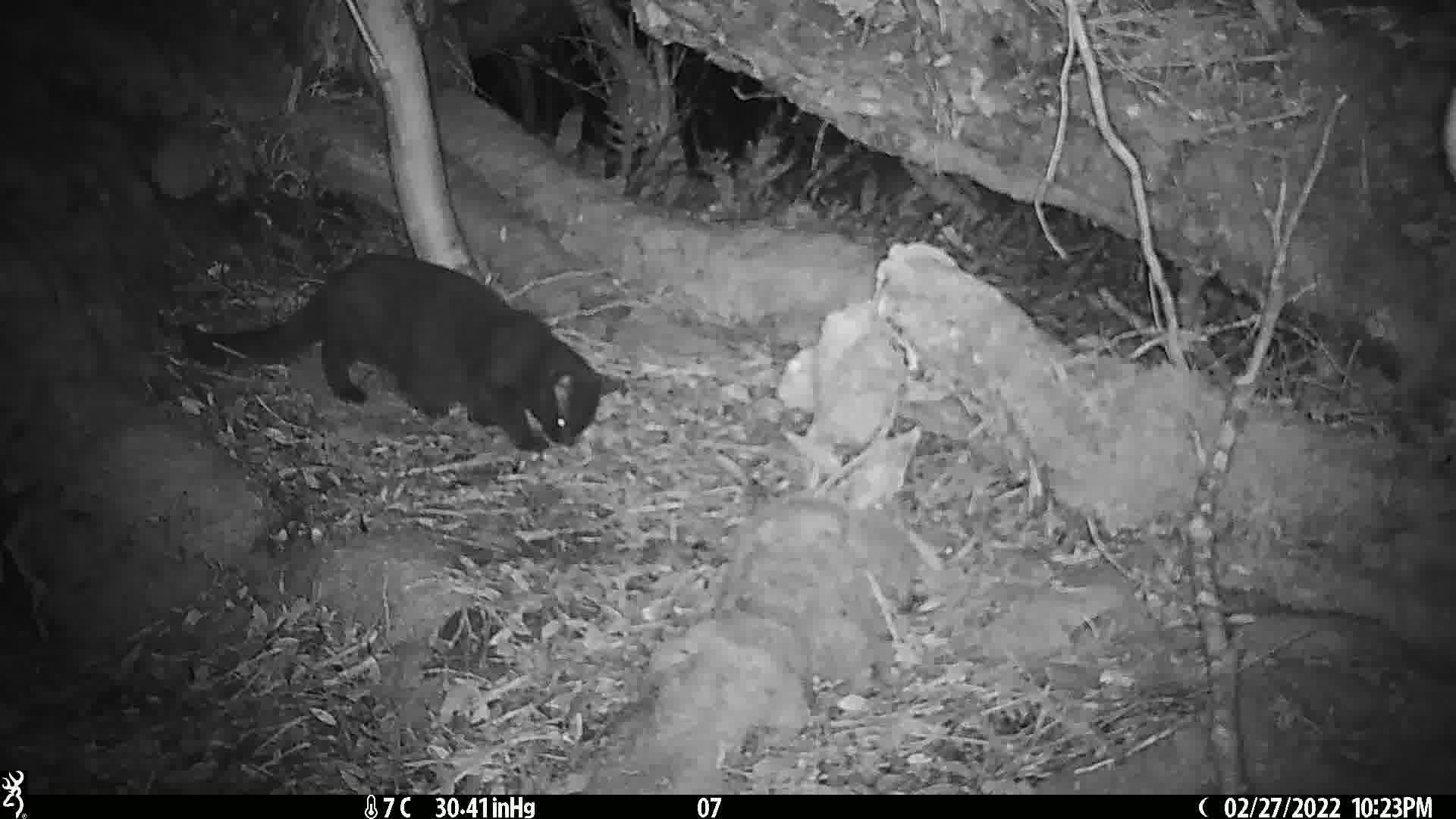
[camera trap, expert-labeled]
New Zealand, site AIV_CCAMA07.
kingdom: Animalia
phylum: Chordata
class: Mammalia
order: Carnivora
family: Felidae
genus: Felis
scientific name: Felis catus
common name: domestic cat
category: cat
Cat (domestic cat) (Felis catus).